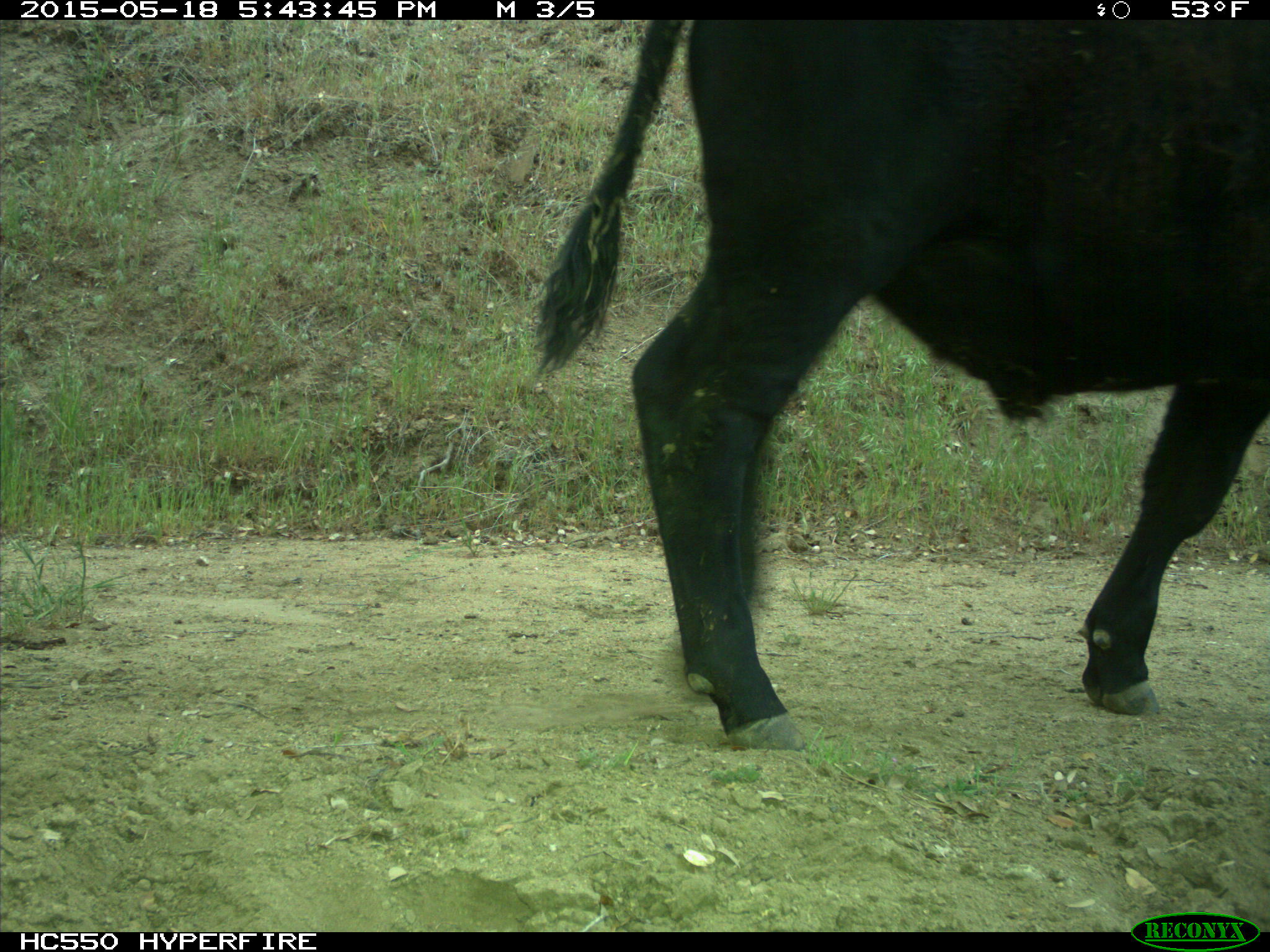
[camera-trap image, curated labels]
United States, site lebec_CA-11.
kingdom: Animalia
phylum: Chordata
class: Mammalia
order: Artiodactyla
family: Bovidae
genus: Bos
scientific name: Bos taurus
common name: domestic cow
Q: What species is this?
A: Bos taurus (domestic cow).